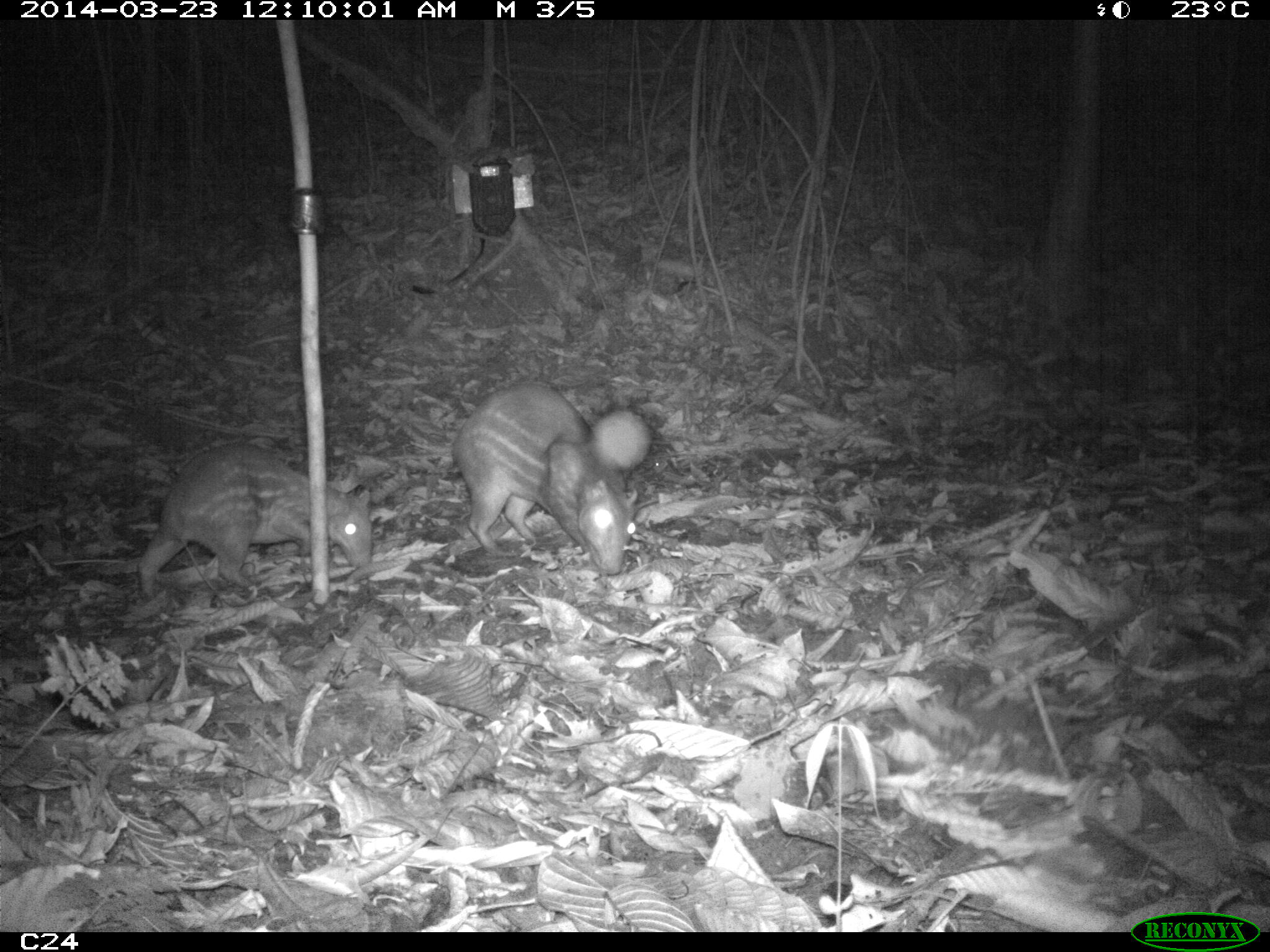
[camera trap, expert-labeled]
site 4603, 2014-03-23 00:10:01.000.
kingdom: Animalia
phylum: Chordata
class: Mammalia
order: Rodentia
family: Cuniculidae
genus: Cuniculus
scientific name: Cuniculus paca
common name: spotted paca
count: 2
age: adult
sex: female